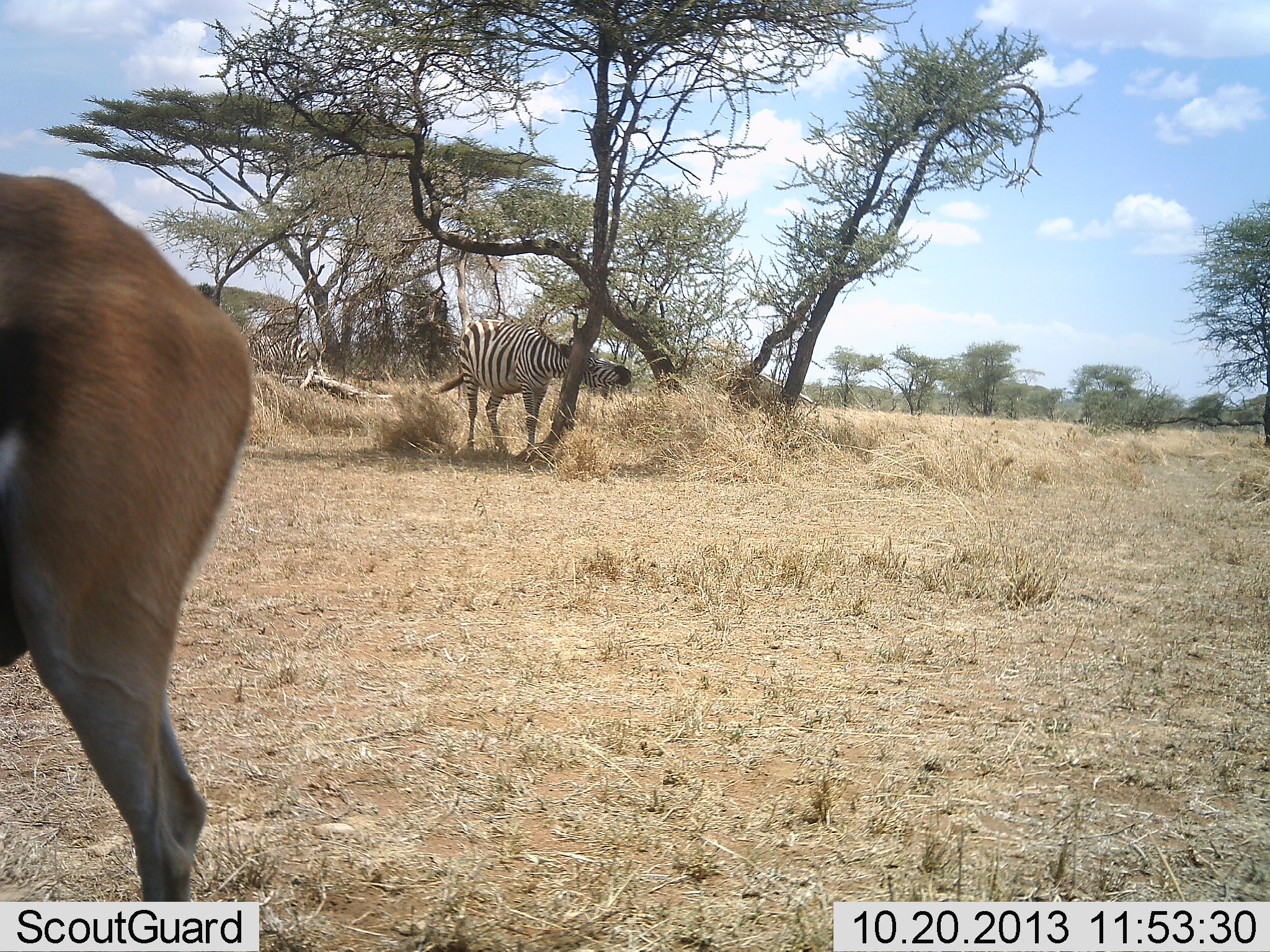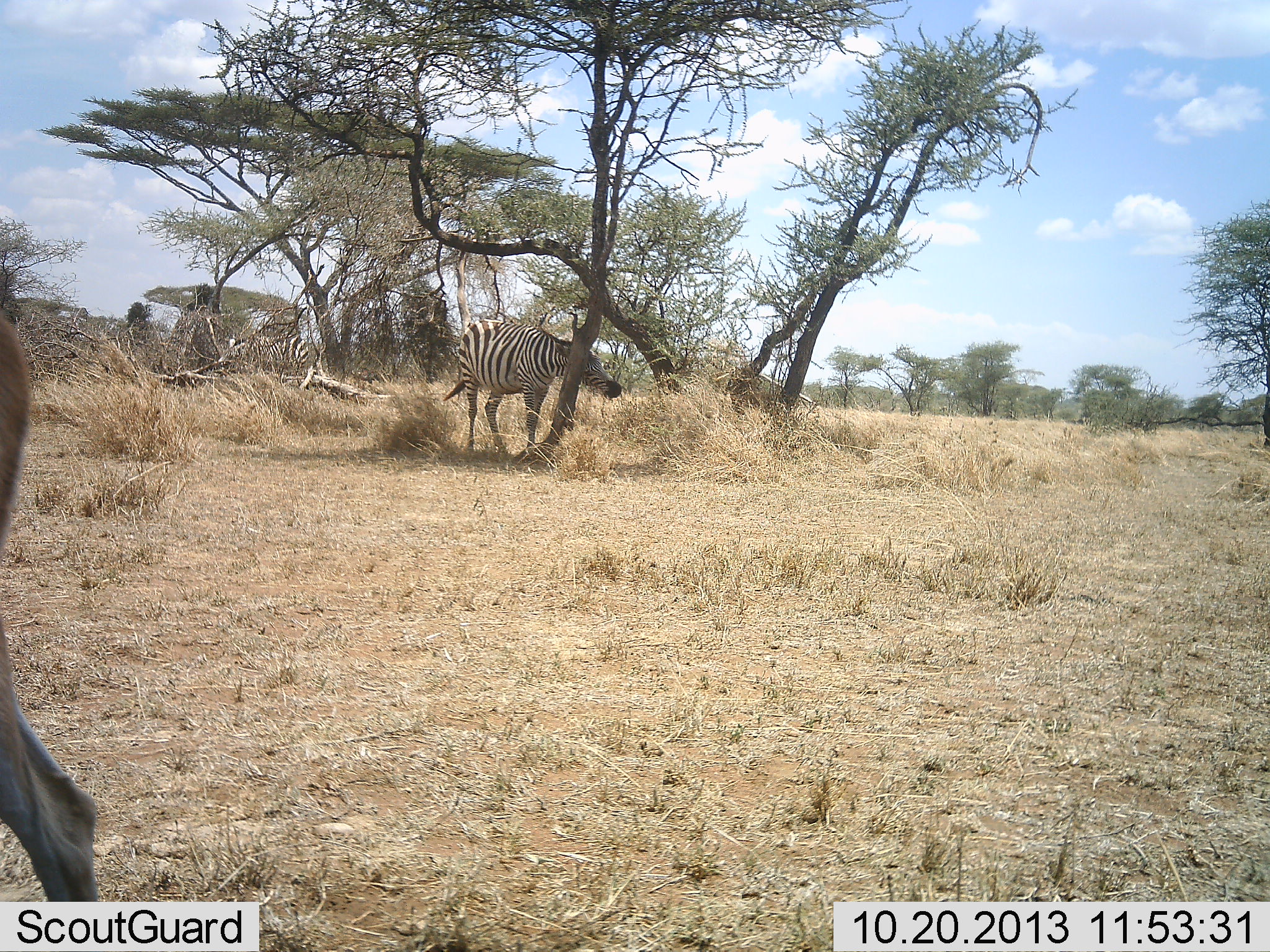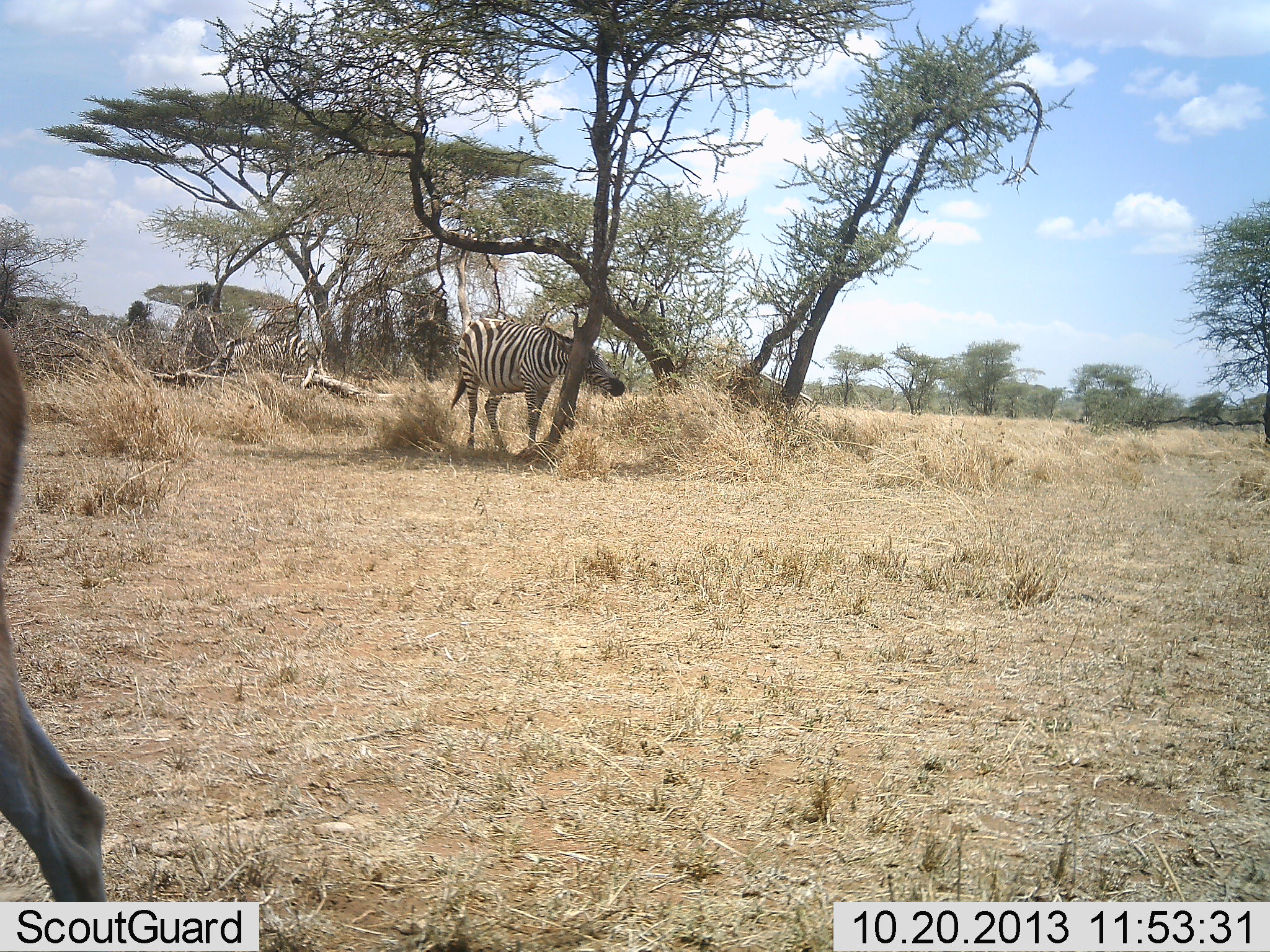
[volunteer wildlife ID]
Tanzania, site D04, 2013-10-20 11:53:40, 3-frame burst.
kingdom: Animalia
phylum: Chordata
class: Mammalia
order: Artiodactyla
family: Bovidae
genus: Eudorcas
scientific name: Eudorcas thomsonii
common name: thomson's gazelle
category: gazellethomsons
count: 1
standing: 27%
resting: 0%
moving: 73%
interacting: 0%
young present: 0%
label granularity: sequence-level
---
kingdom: Animalia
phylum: Chordata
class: Mammalia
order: Perissodactyla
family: Equidae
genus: Equus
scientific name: Equus quagga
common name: plains zebra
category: zebra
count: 2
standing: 87%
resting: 0%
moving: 20%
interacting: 7%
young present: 0%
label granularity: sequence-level